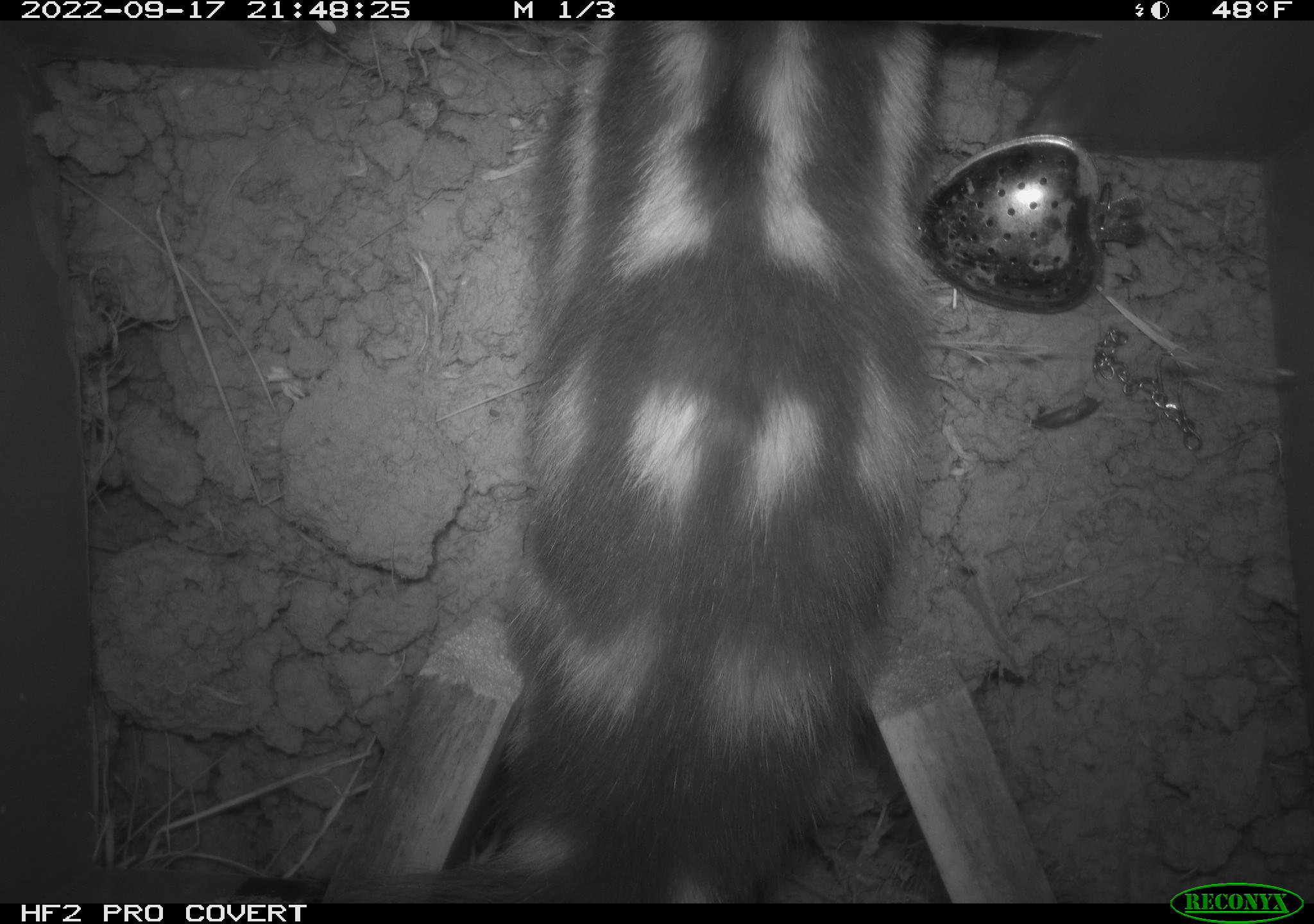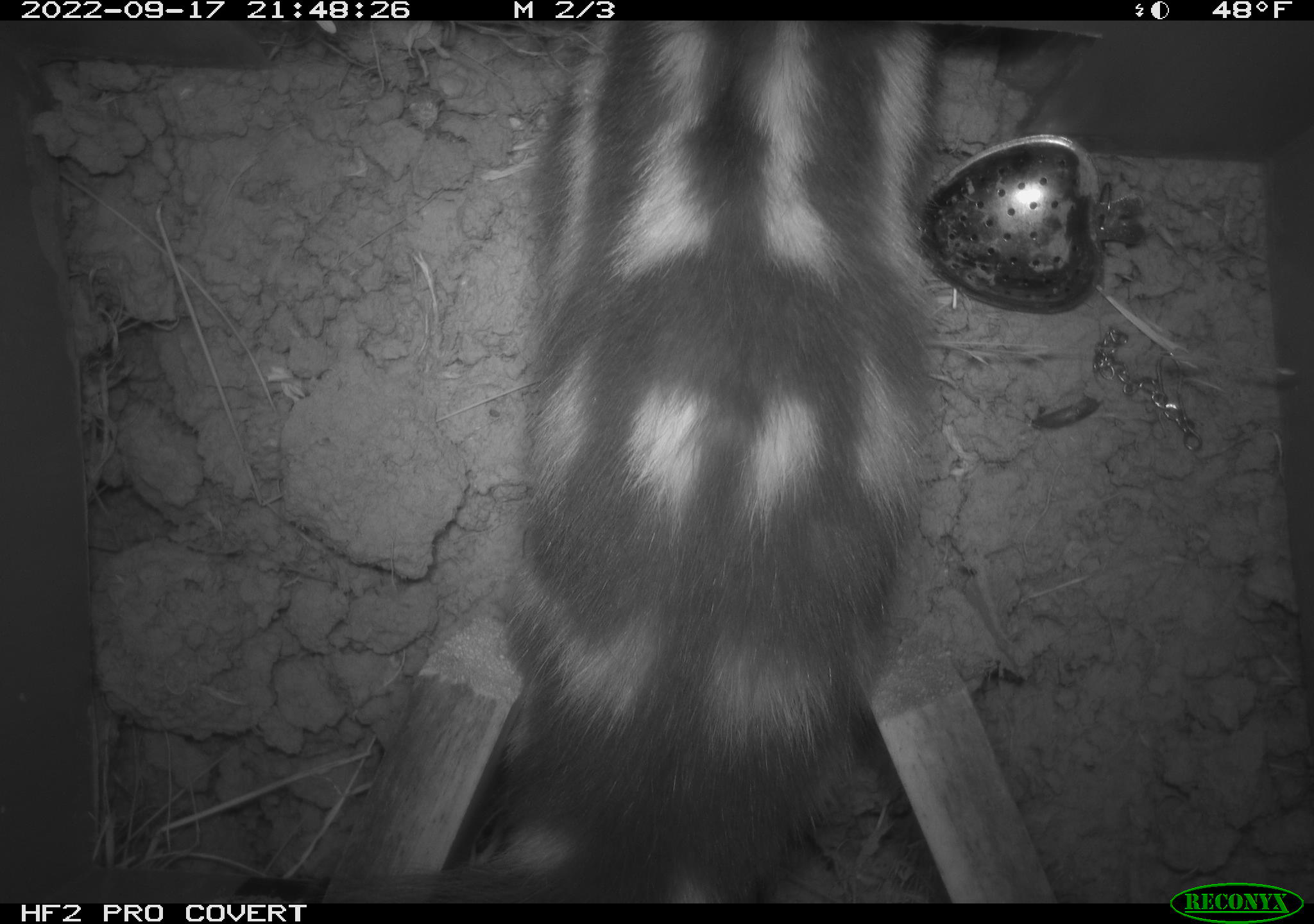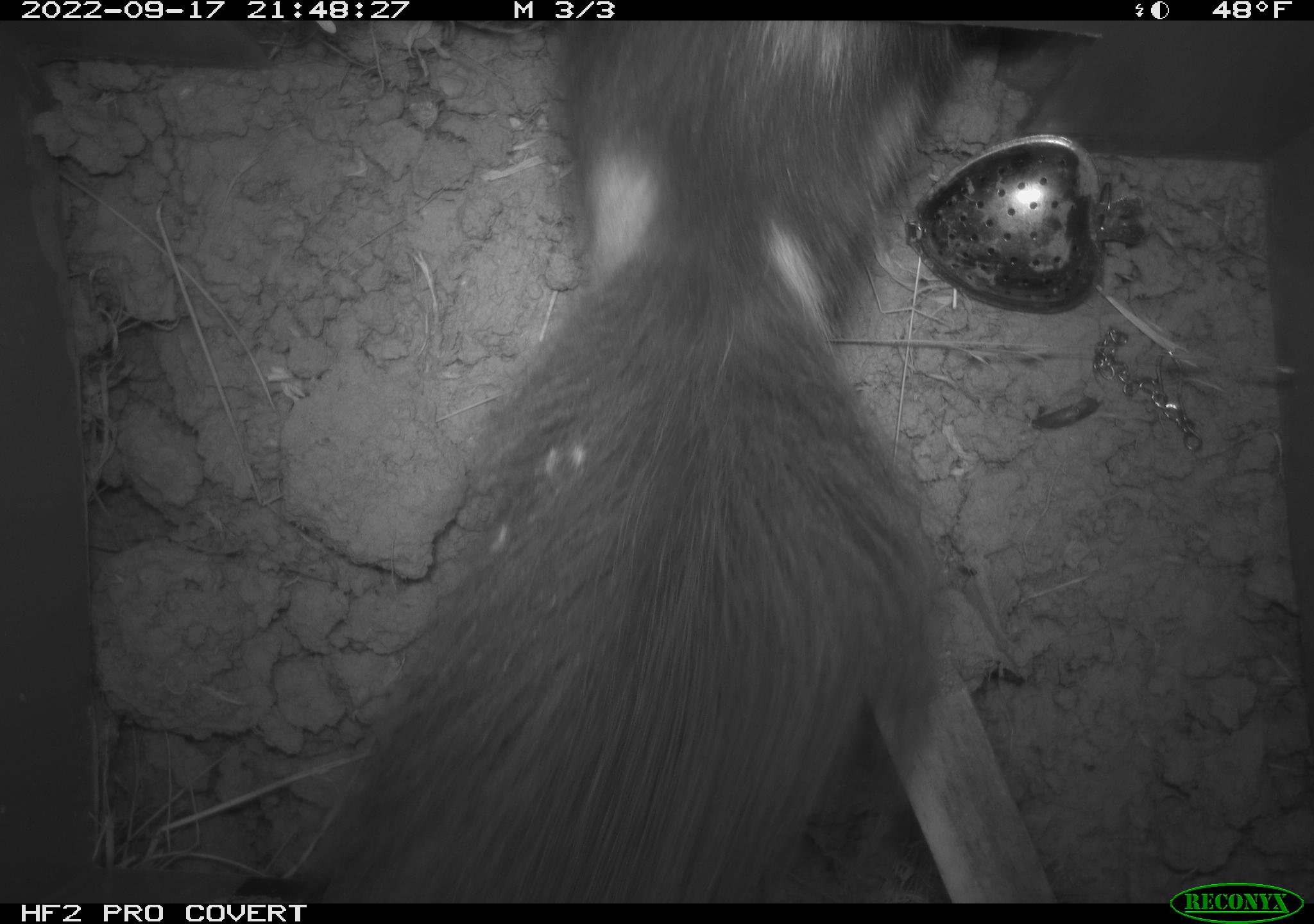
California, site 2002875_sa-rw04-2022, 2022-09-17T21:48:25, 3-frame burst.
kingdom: Animalia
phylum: Chordata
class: Mammalia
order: Carnivora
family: Mephitidae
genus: Spilogale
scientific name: Spilogale gracilis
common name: western spotted skunk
Western spotted skunk (Spilogale gracilis).